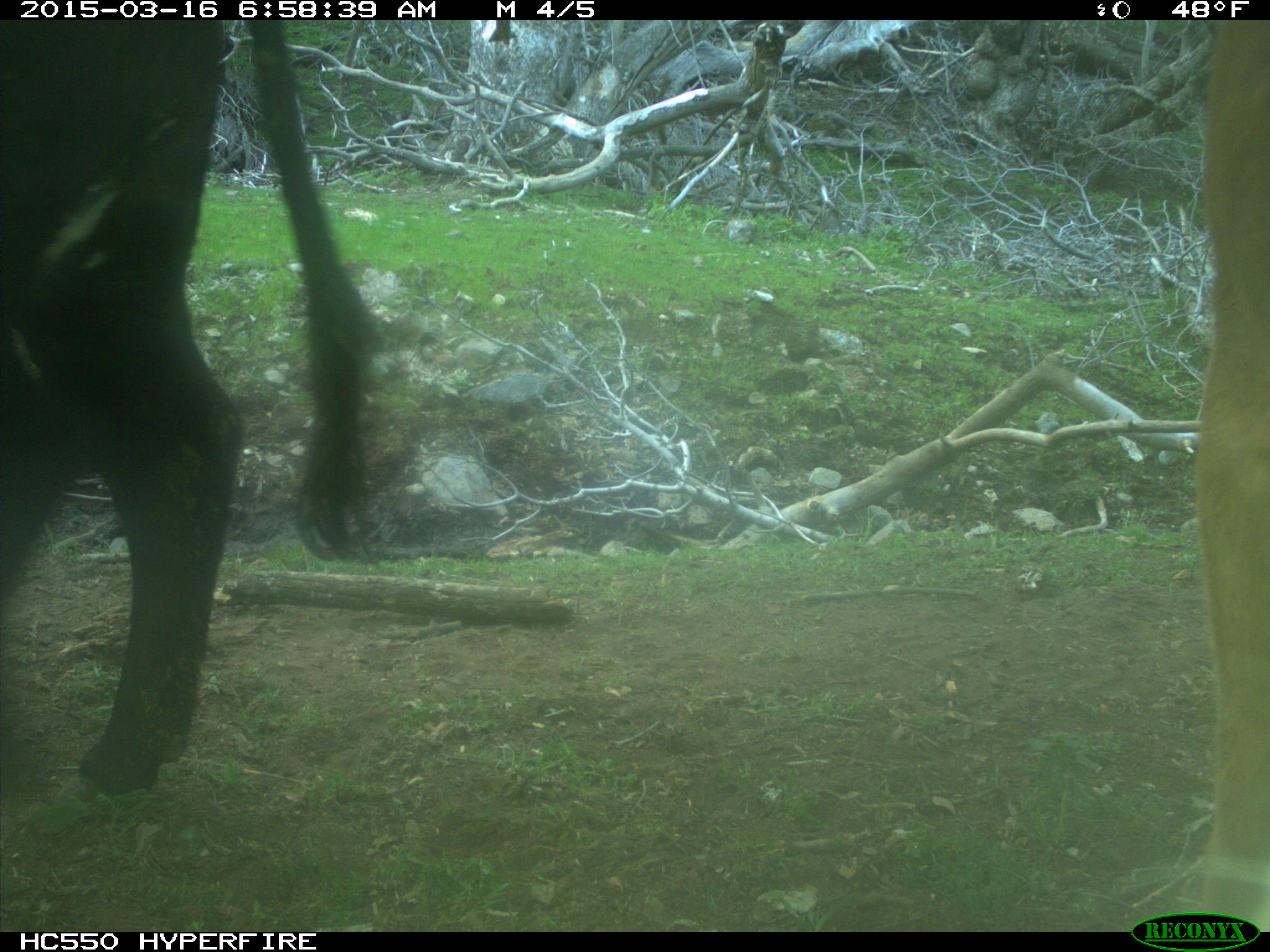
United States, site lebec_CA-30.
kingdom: Animalia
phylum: Chordata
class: Mammalia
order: Artiodactyla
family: Bovidae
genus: Bos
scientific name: Bos taurus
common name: domestic cow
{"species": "Bos taurus (domestic cow)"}